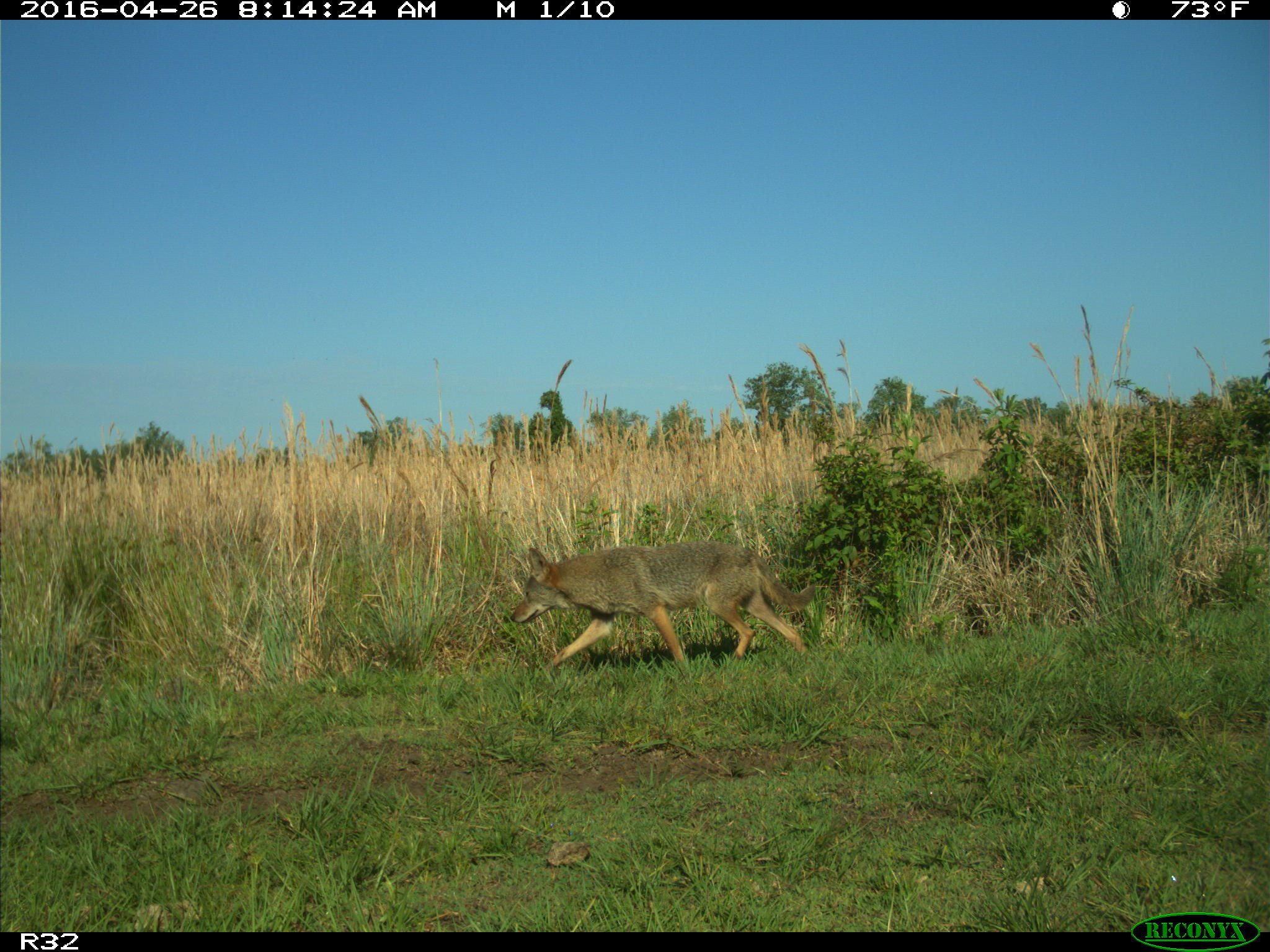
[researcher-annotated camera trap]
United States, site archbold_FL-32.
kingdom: Animalia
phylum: Chordata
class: Mammalia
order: Carnivora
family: Canidae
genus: Canis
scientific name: Canis latrans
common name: coyote